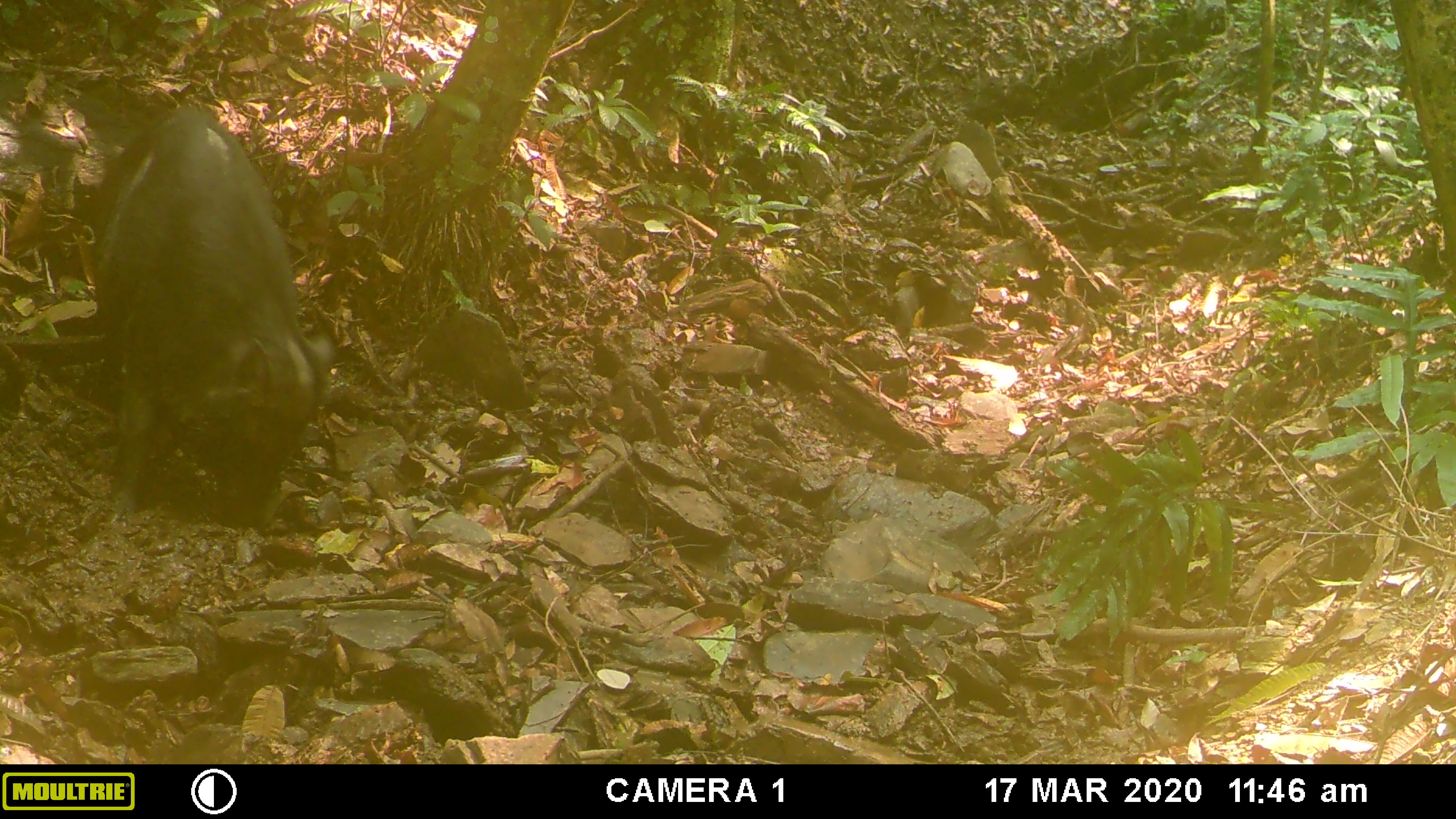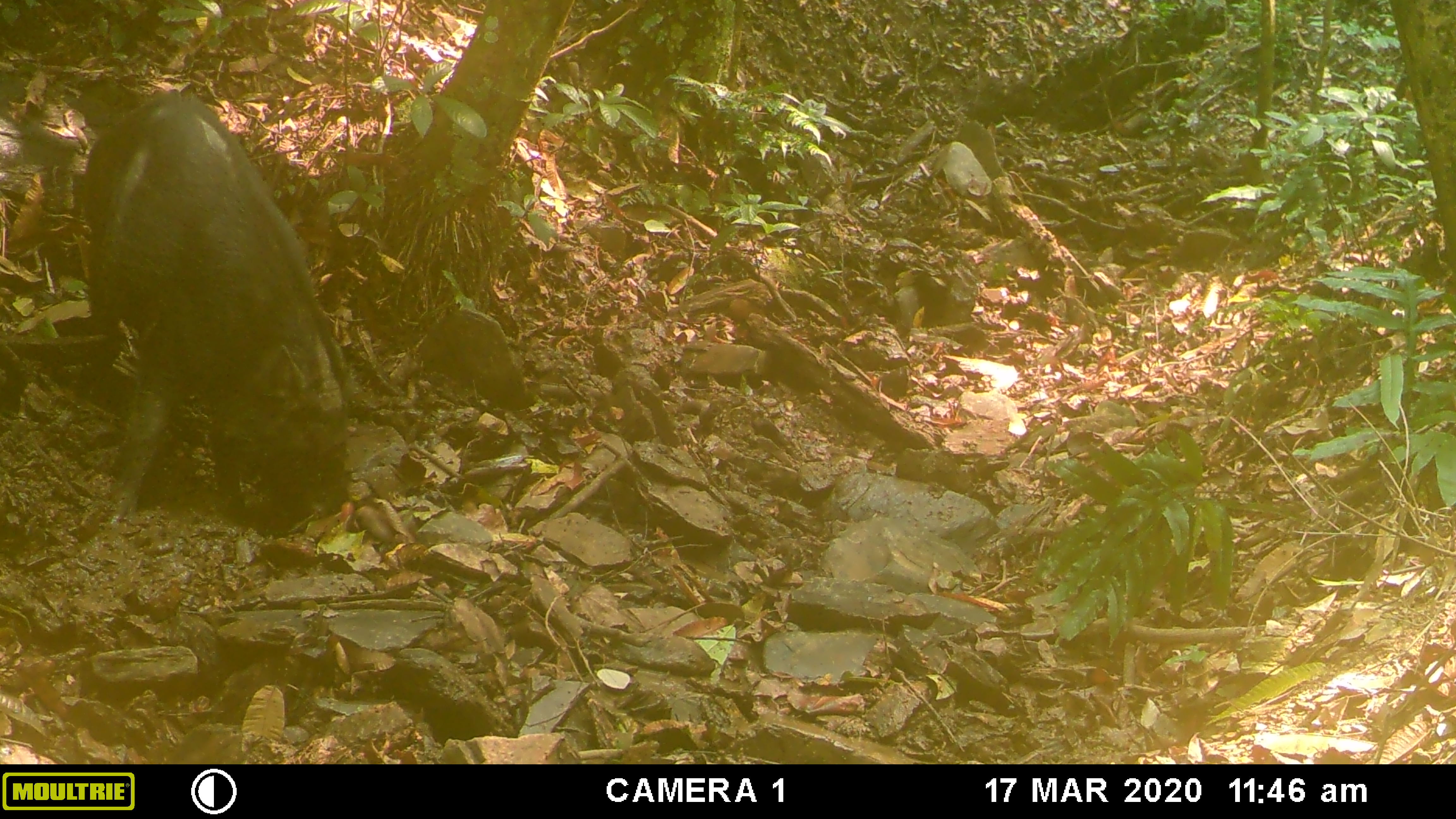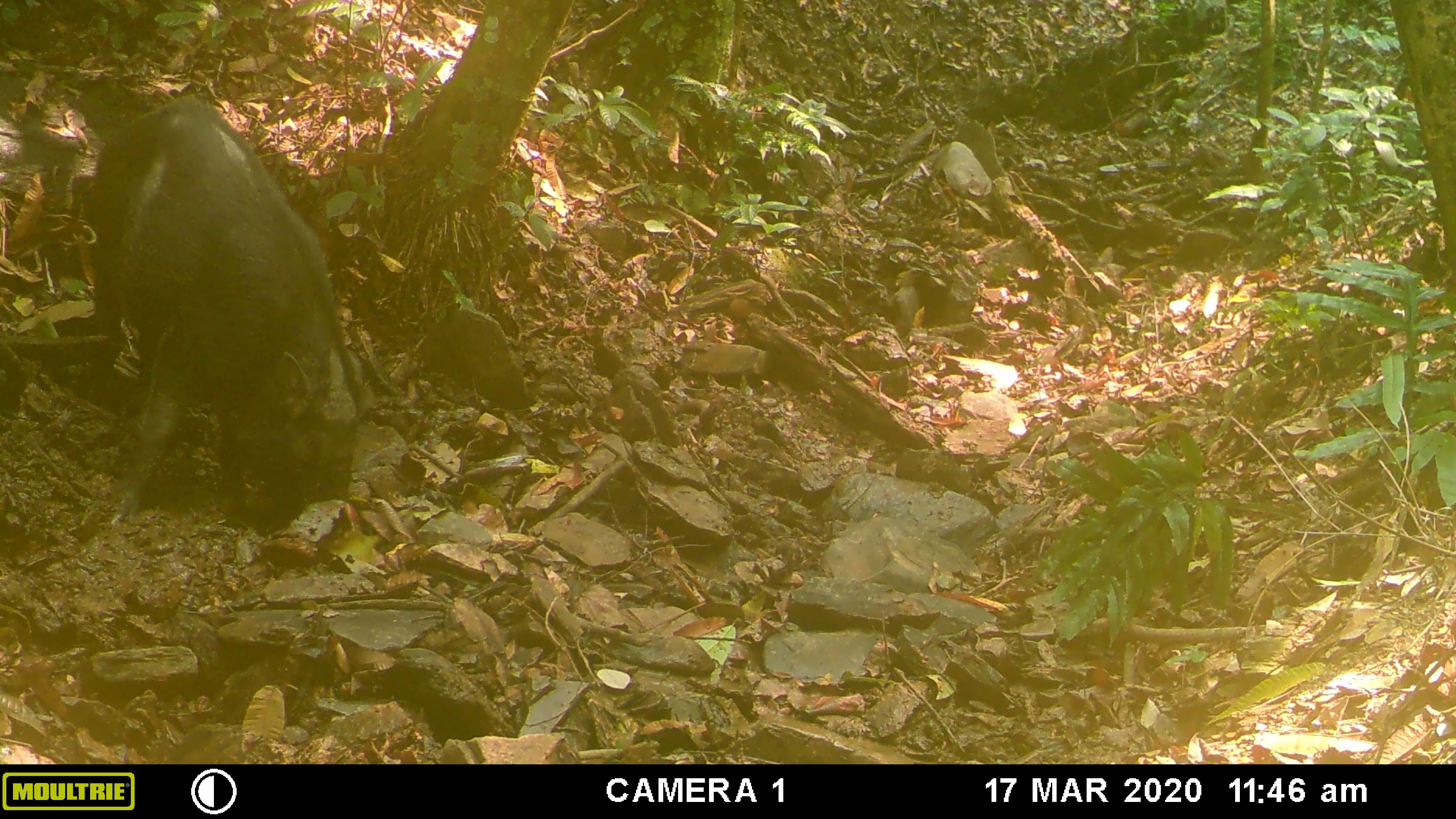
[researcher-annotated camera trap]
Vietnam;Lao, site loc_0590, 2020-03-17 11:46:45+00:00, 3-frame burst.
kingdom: Animalia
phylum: Chordata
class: Mammalia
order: Artiodactyla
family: Suidae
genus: Sus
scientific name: Sus scrofa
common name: eurasian wild pig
Eurasian wild pig (Sus scrofa). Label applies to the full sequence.